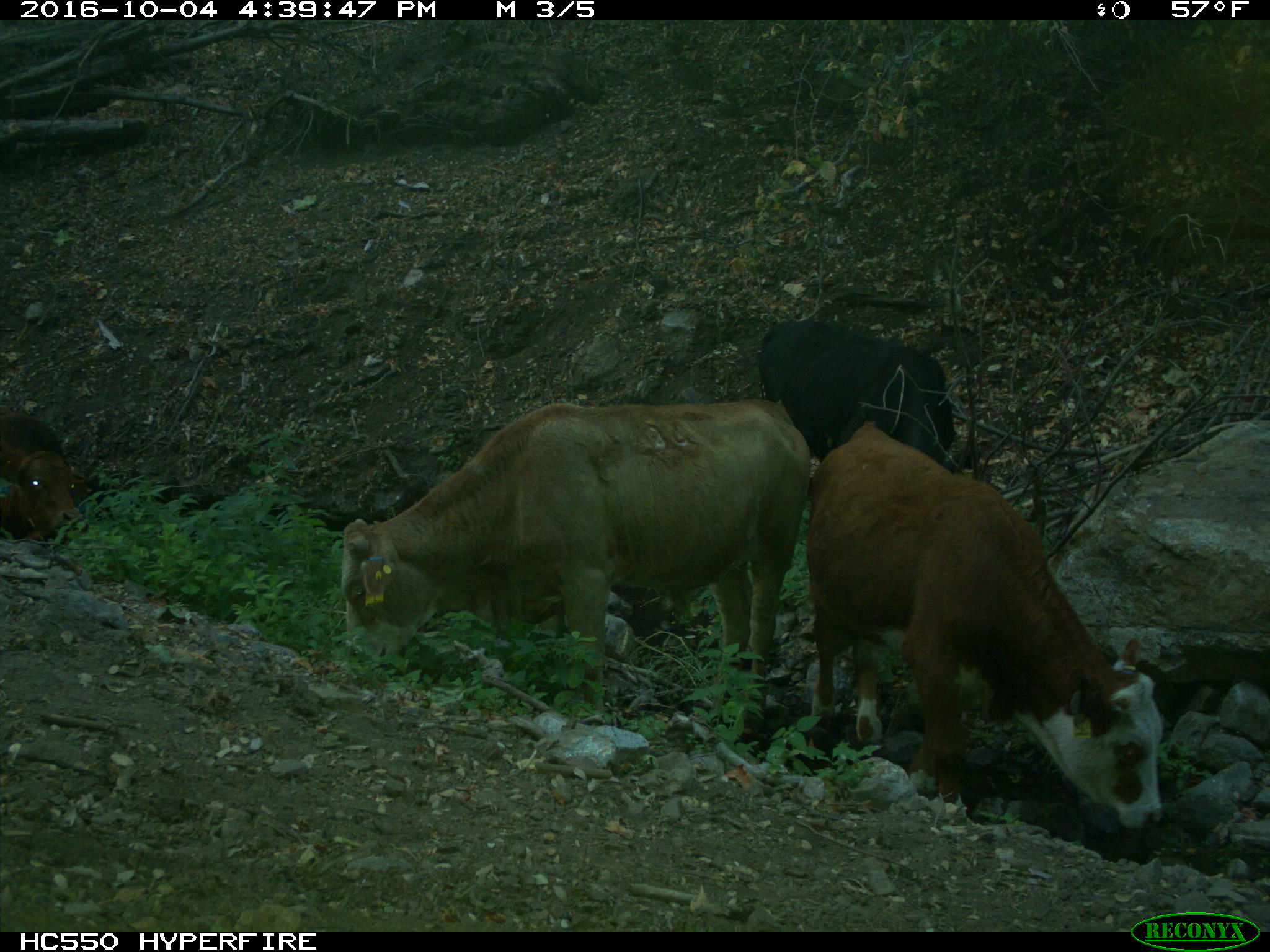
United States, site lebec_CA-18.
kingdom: Animalia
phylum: Chordata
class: Mammalia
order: Artiodactyla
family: Bovidae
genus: Bos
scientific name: Bos taurus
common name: domestic cow